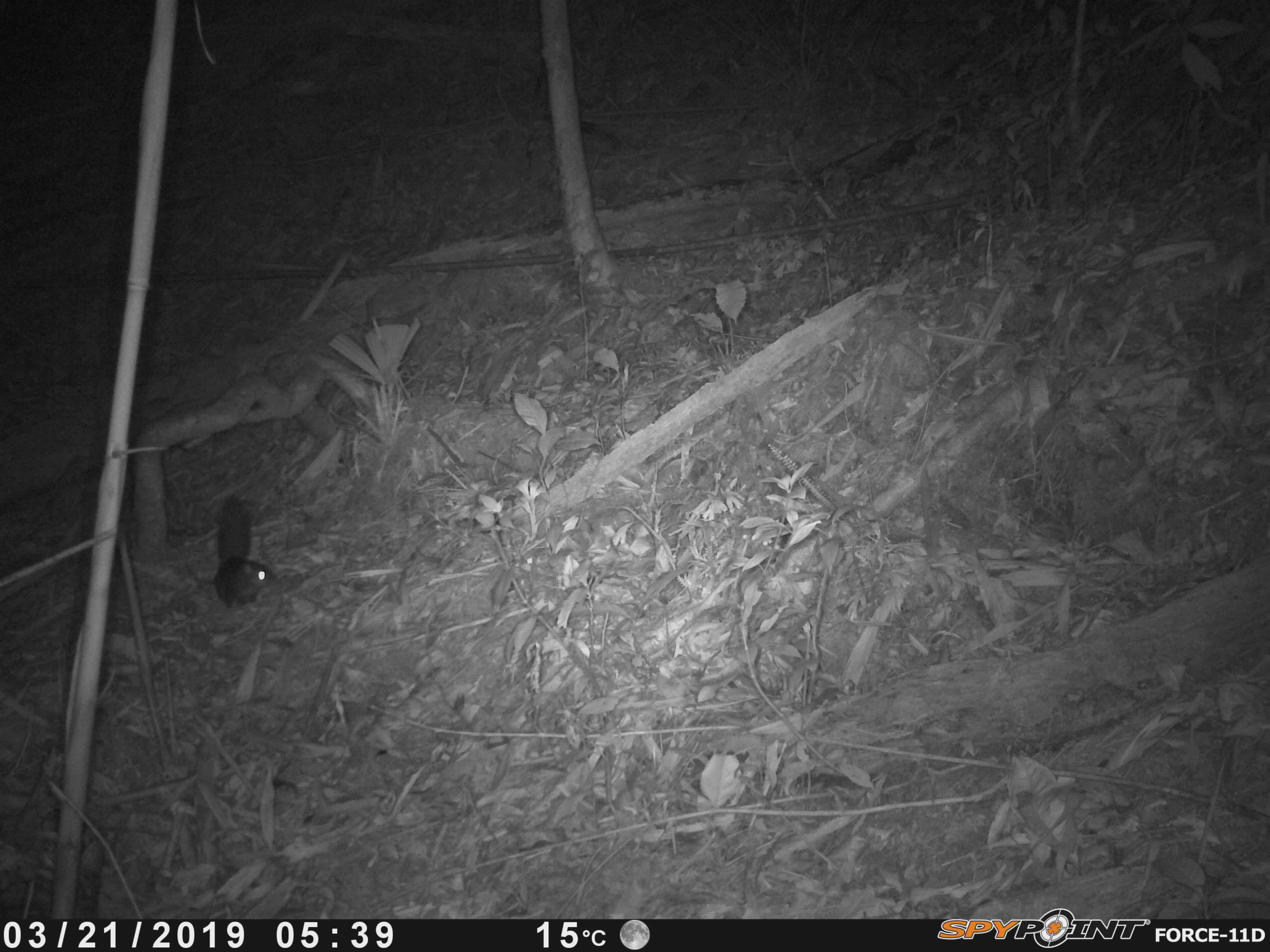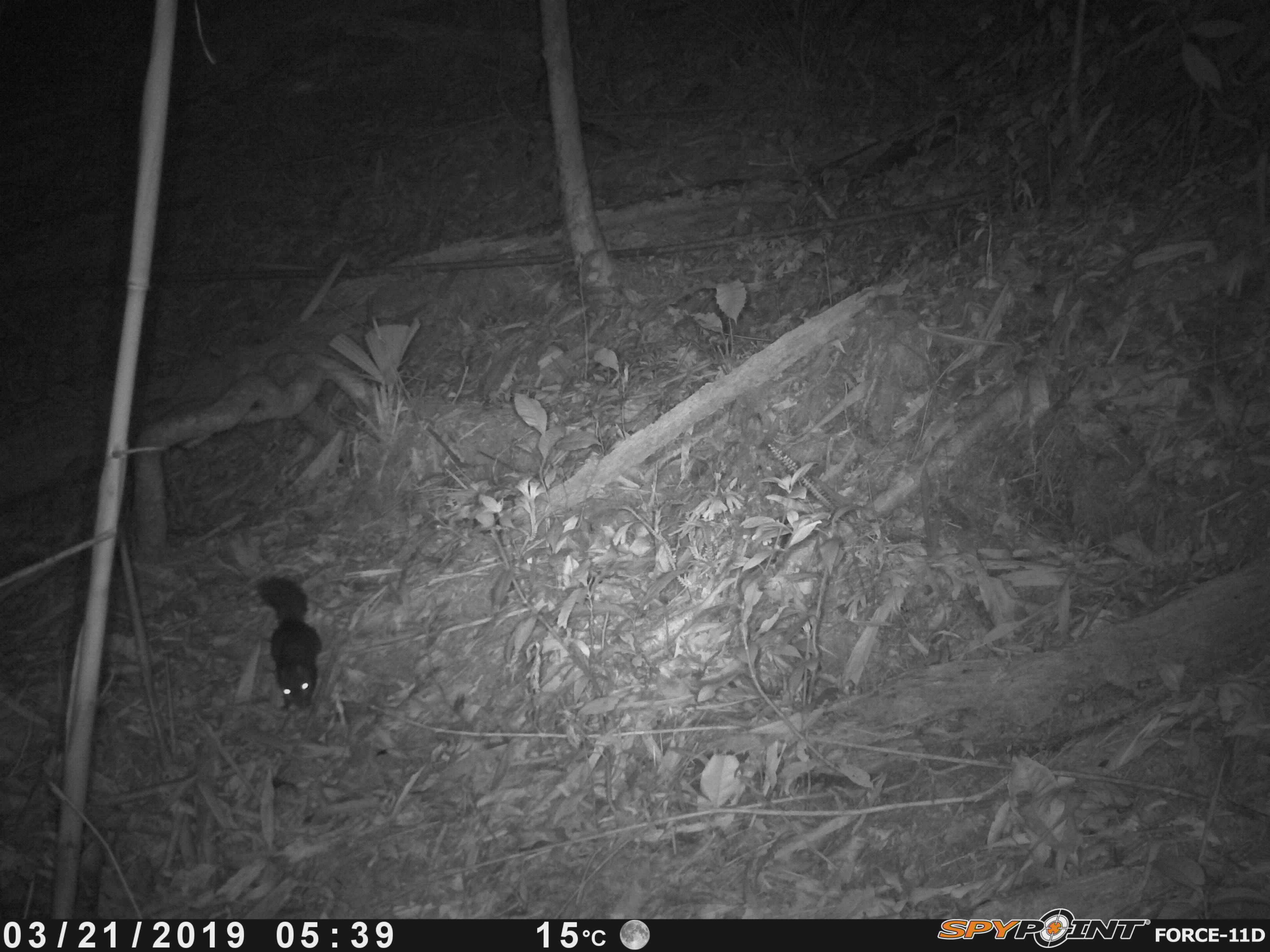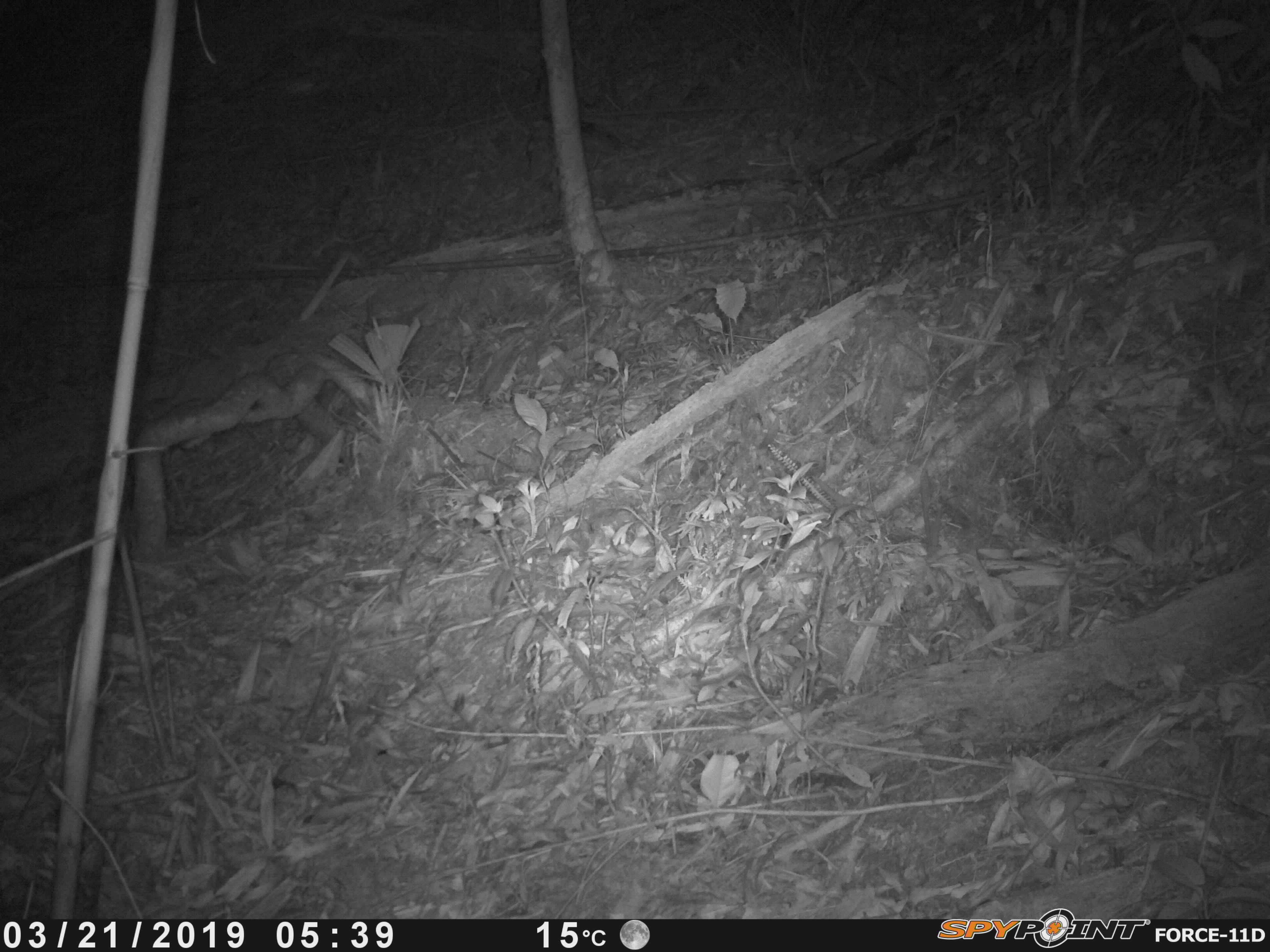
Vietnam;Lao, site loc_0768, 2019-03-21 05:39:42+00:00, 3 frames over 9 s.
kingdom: Animalia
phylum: Chordata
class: Mammalia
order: Rodentia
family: Sciuridae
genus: Dremomys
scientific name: Dremomys rufigenis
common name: red-cheeked squirrel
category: red cheeked squirrel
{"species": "red cheeked squirrel (red-cheeked squirrel) (Dremomys rufigenis)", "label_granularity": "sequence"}